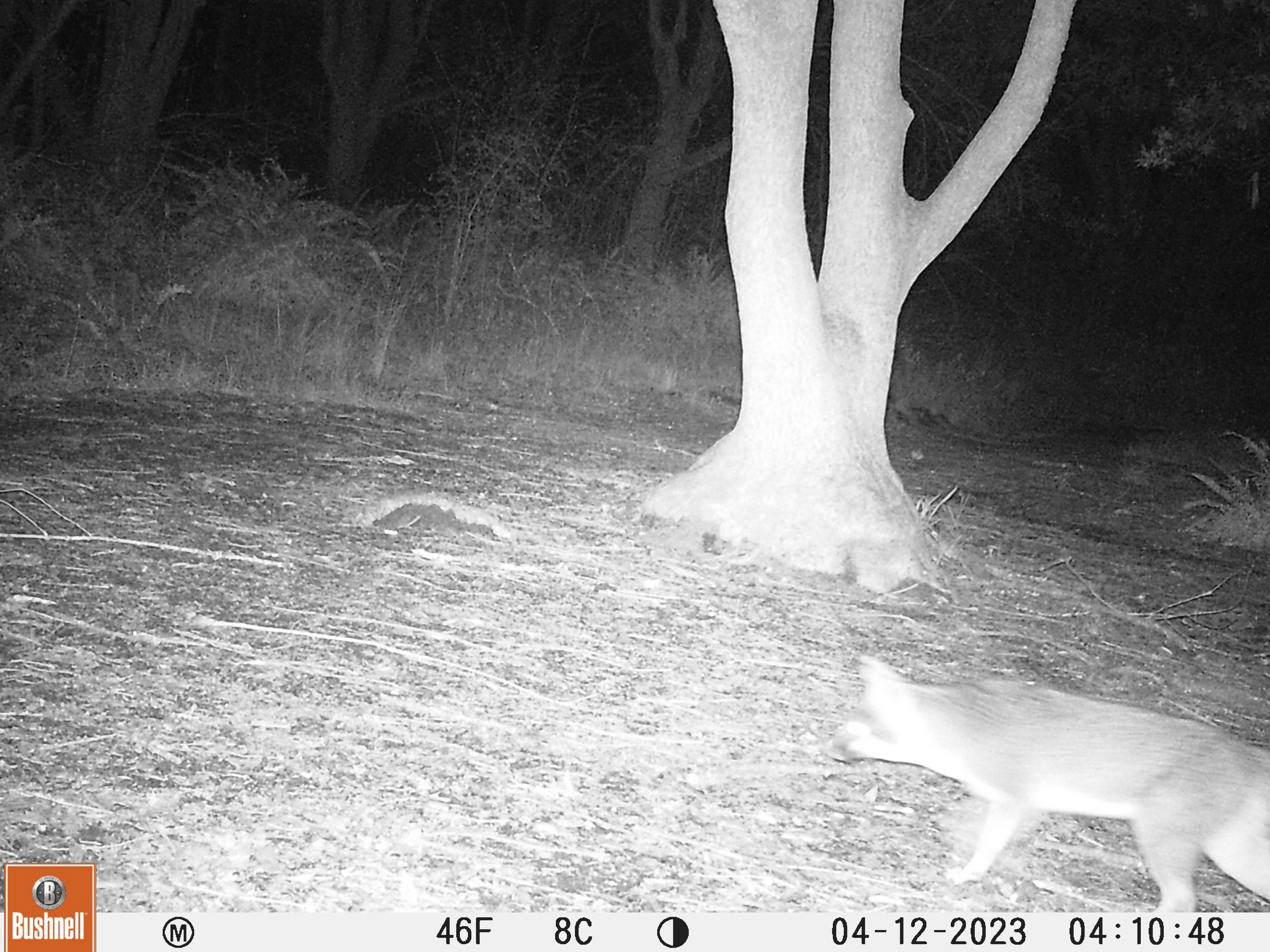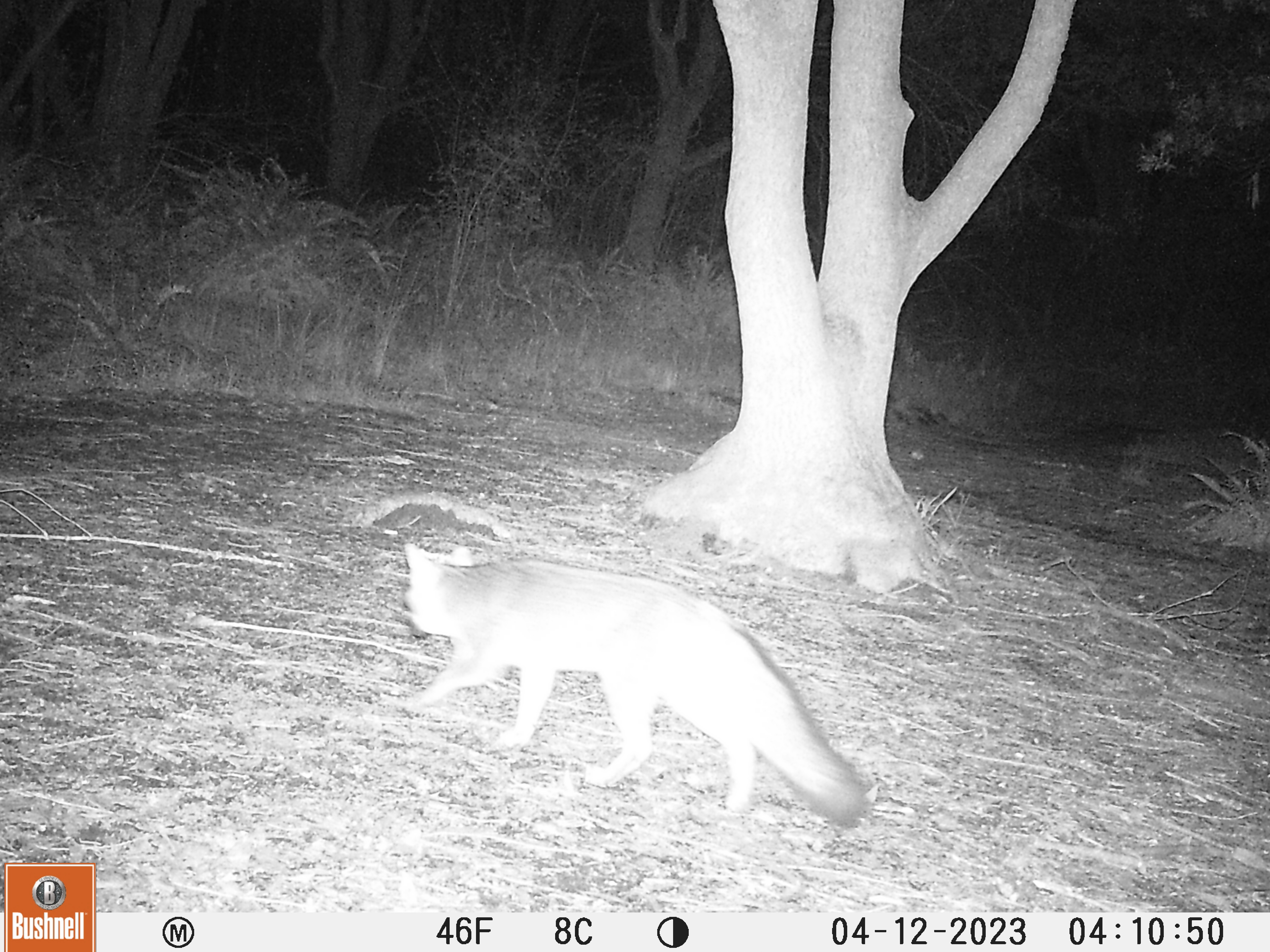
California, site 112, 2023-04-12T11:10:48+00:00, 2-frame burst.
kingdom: Animalia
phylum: Chordata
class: Mammalia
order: Carnivora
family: Canidae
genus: Urocyon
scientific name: Urocyon cinereoargenteus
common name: gray fox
Gray fox (Urocyon cinereoargenteus).